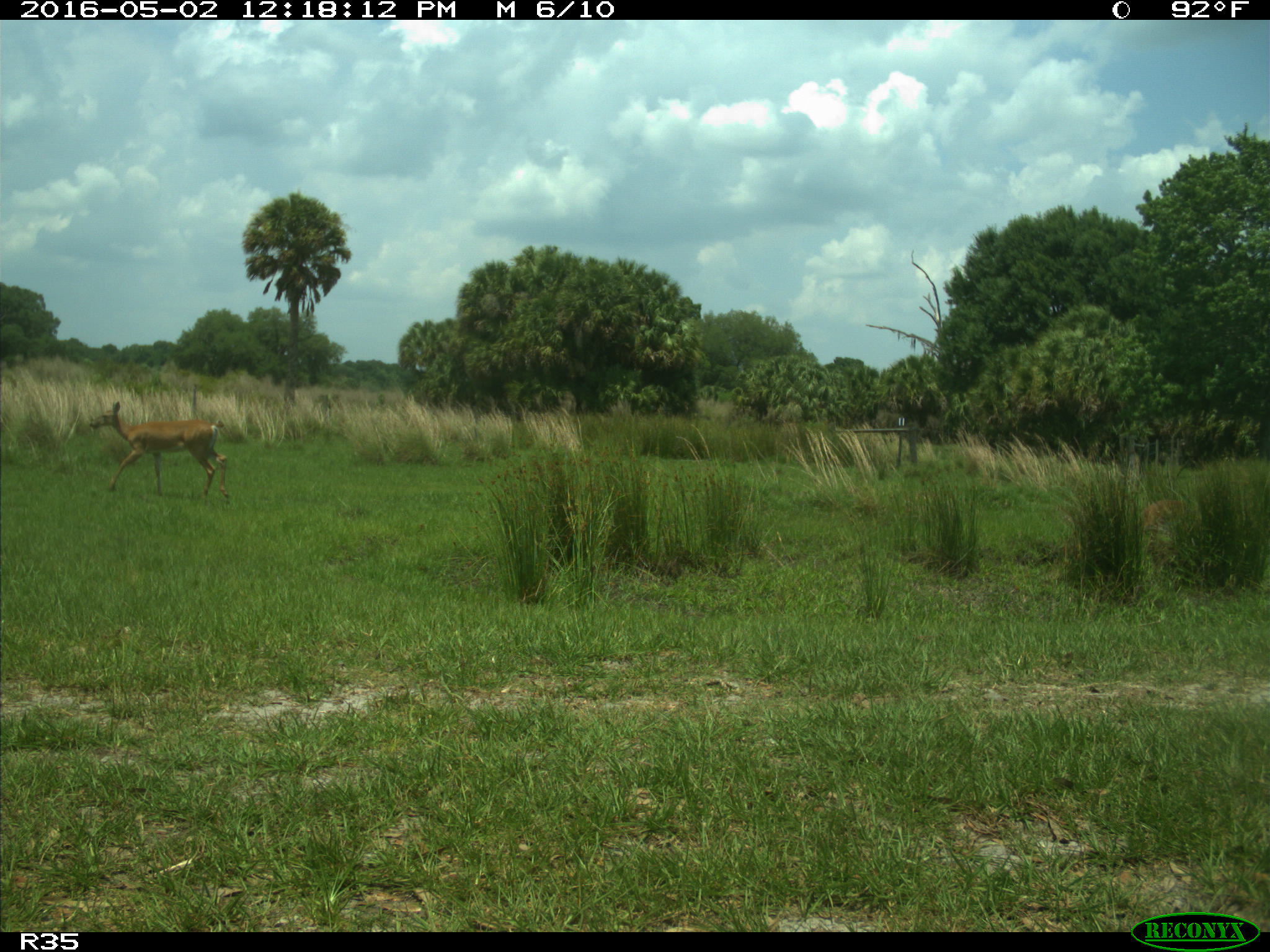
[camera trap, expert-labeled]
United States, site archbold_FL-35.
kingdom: Animalia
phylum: Chordata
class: Mammalia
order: Artiodactyla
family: Cervidae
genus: Odocoileus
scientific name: Odocoileus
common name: deer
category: unidentified deer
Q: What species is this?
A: Unidentified deer (deer) (Odocoileus).